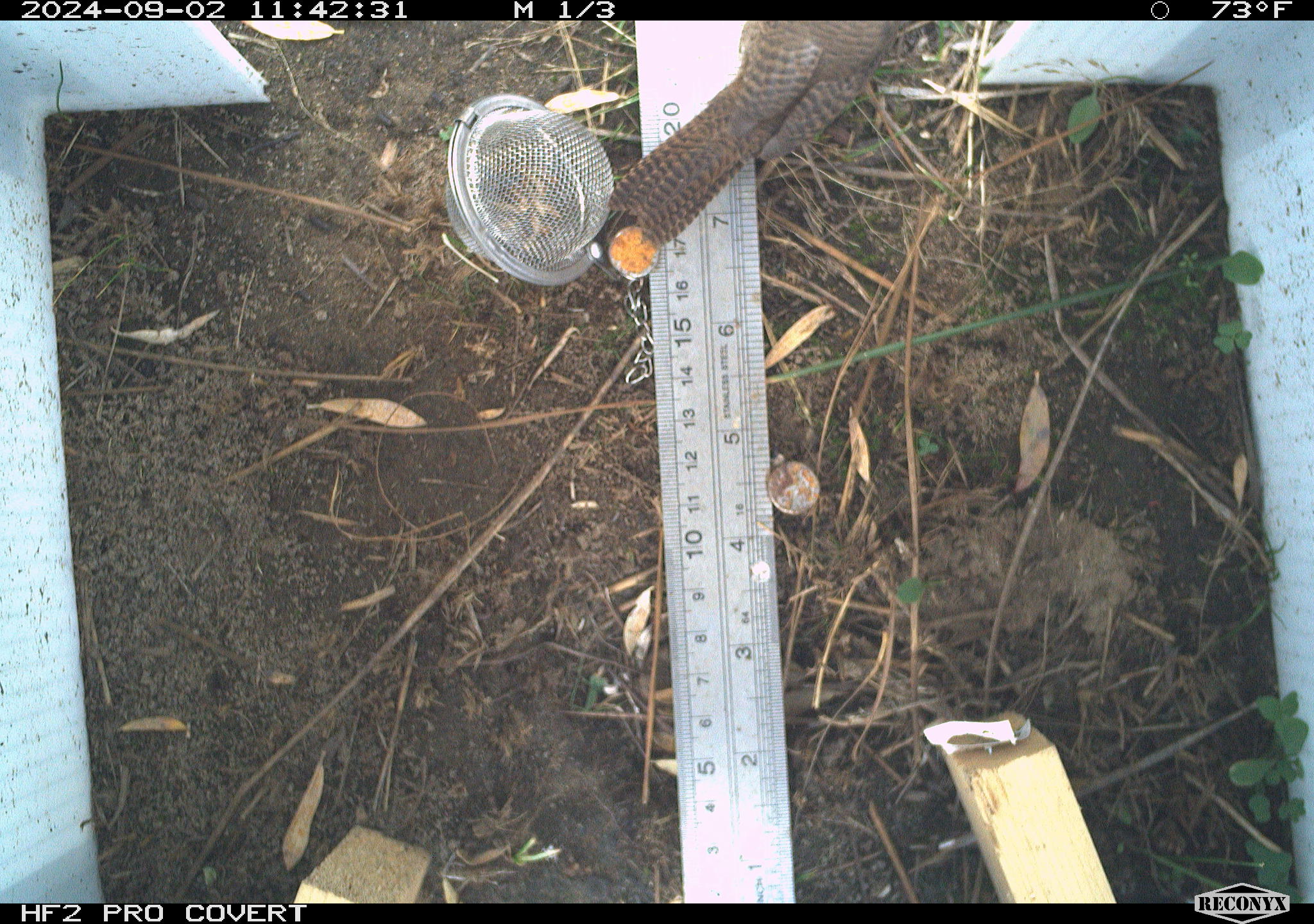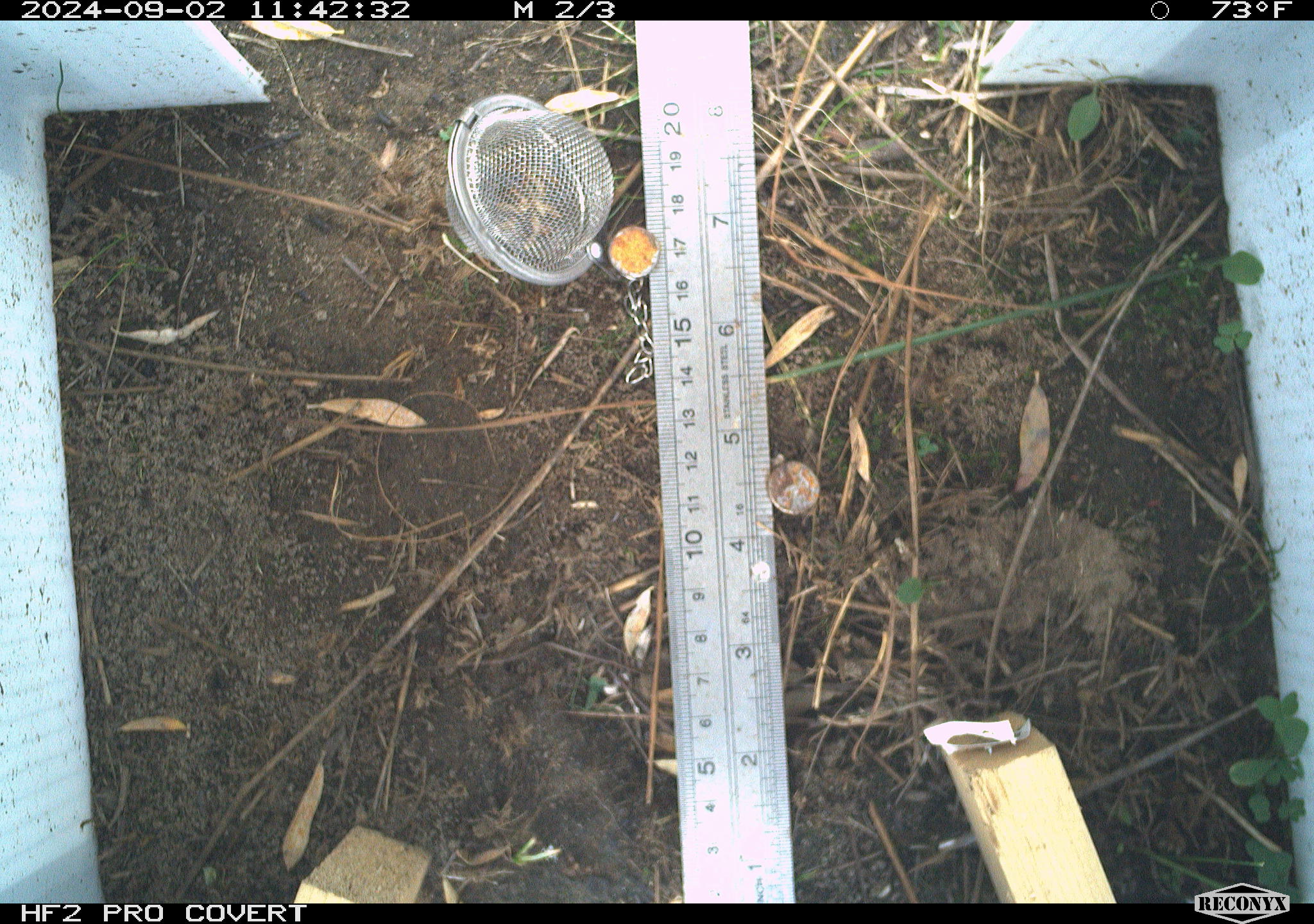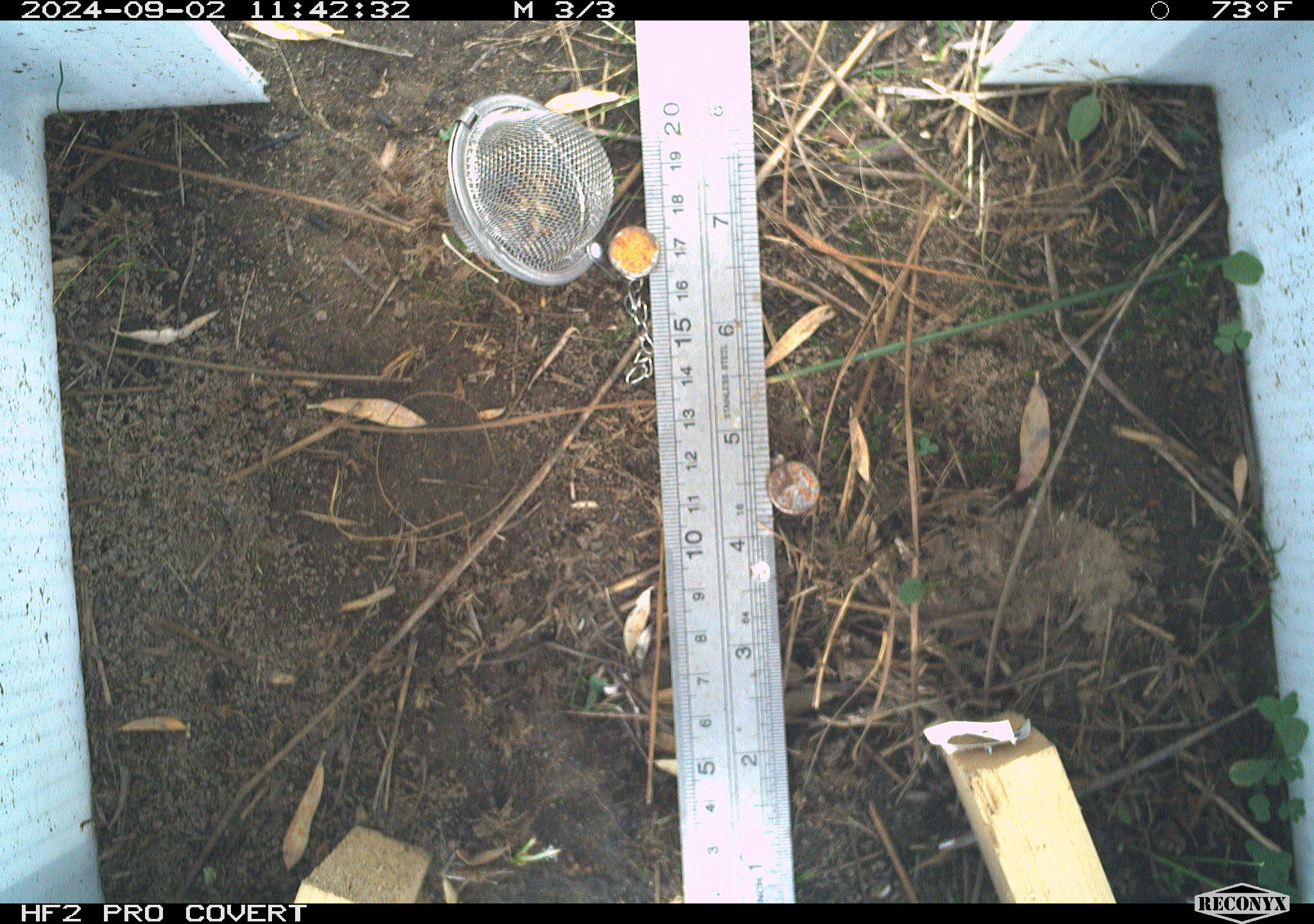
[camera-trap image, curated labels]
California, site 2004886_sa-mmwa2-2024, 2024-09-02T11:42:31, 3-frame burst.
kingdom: Animalia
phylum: Chordata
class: Aves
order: Passeriformes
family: Troglodytidae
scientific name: Troglodytidae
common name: wren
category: troglodytidae family